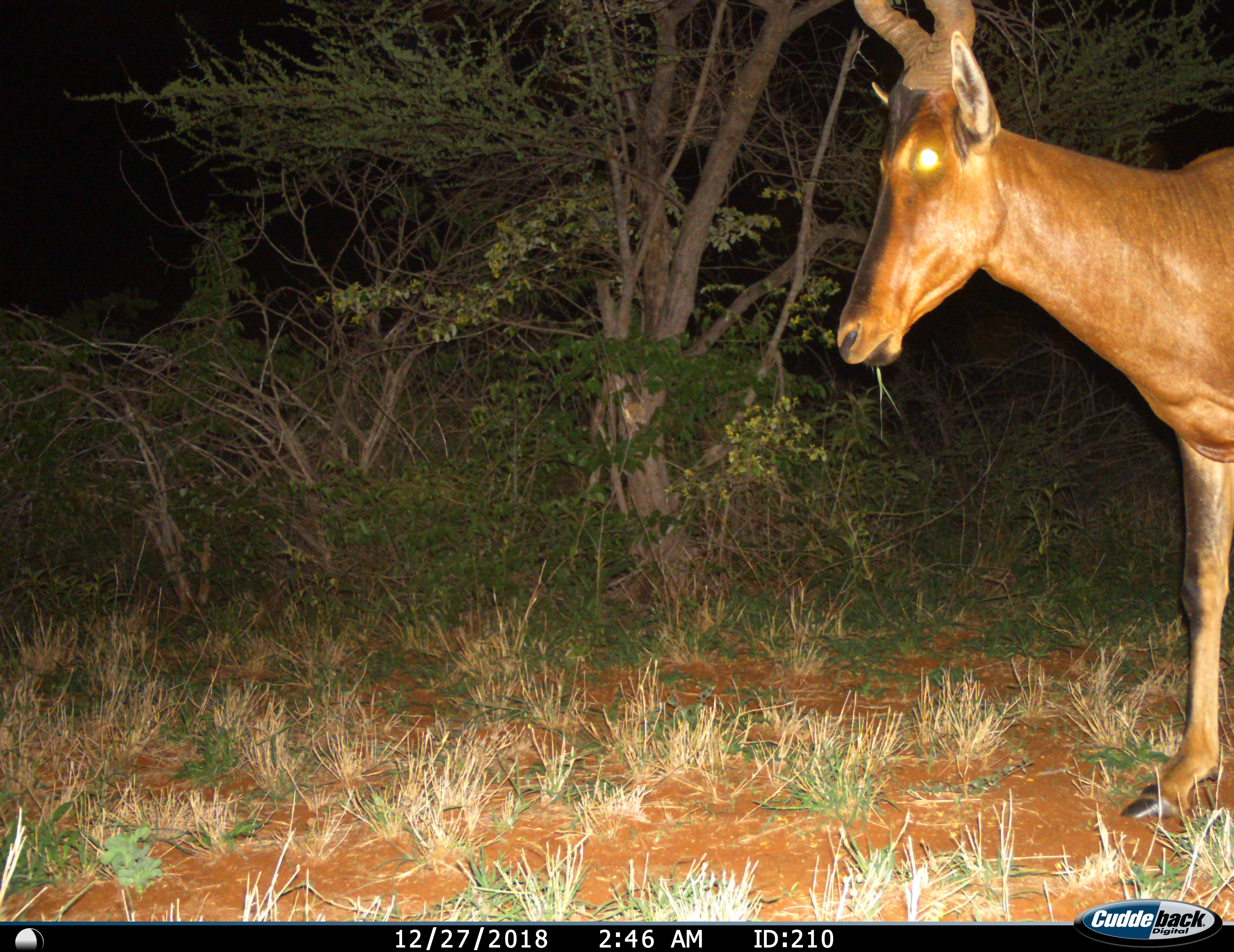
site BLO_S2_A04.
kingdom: Animalia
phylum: Chordata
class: Mammalia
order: Artiodactyla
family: Bovidae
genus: Alcelaphus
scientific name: Alcelaphus buselaphus caama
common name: red hartebeest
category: hartebeestred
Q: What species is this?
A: Hartebeestred (red hartebeest) (Alcelaphus buselaphus caama).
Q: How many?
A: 1.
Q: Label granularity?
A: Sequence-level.